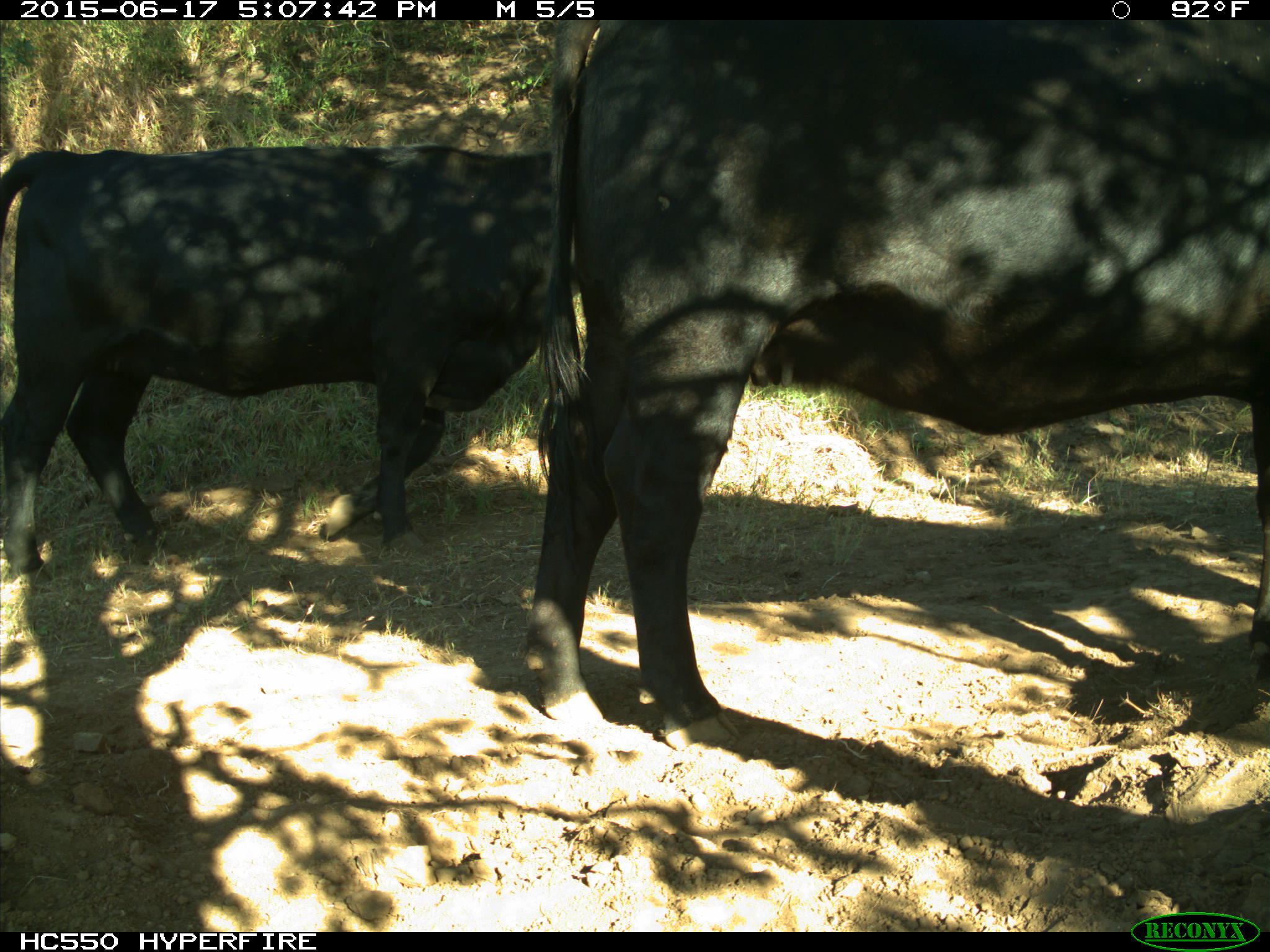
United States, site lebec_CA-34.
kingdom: Animalia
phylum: Chordata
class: Mammalia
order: Artiodactyla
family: Bovidae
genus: Bos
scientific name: Bos taurus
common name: domestic cow